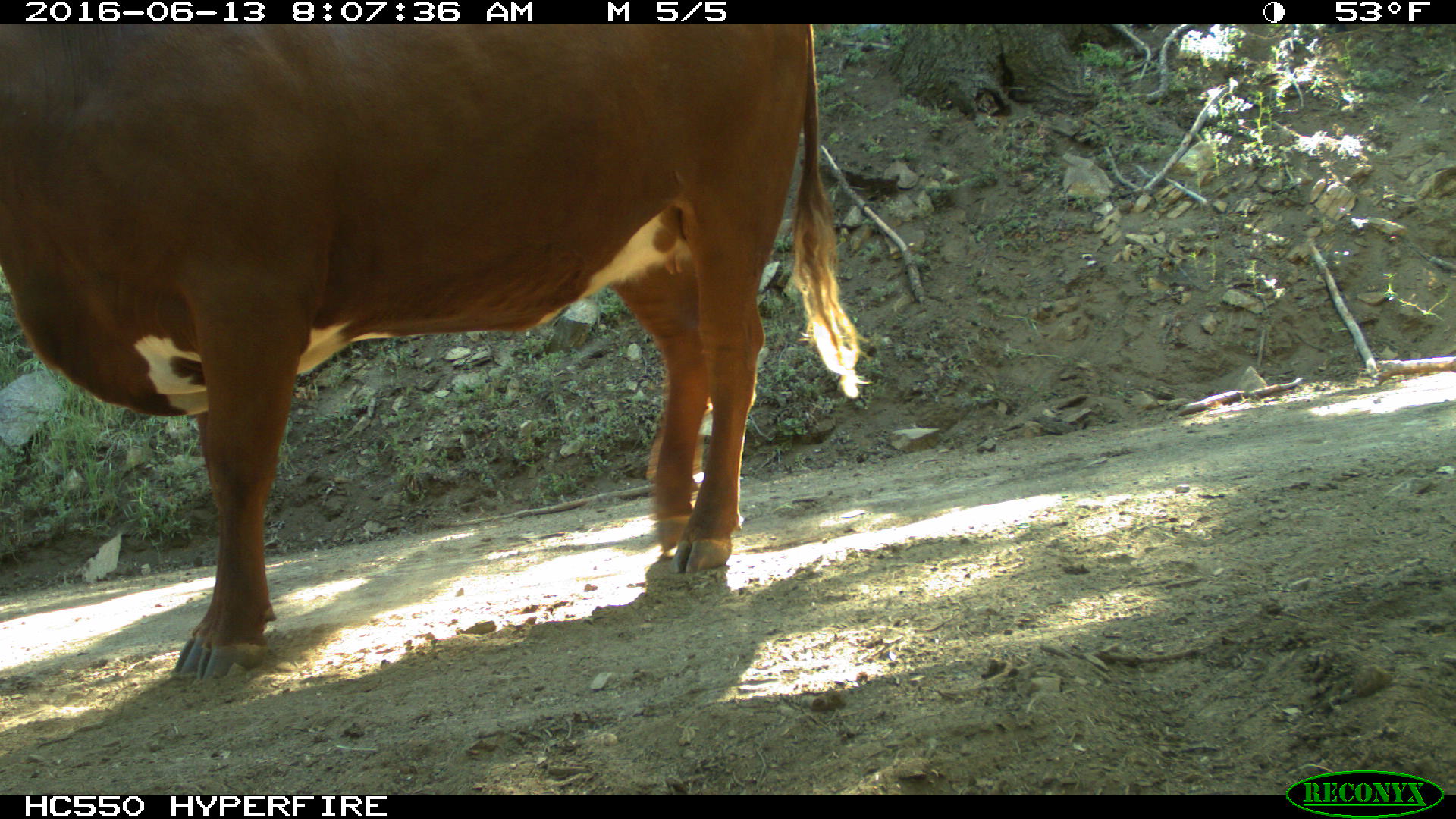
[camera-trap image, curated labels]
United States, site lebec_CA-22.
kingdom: Animalia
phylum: Chordata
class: Mammalia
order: Artiodactyla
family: Bovidae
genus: Bos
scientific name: Bos taurus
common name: domestic cow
Bos taurus (domestic cow).